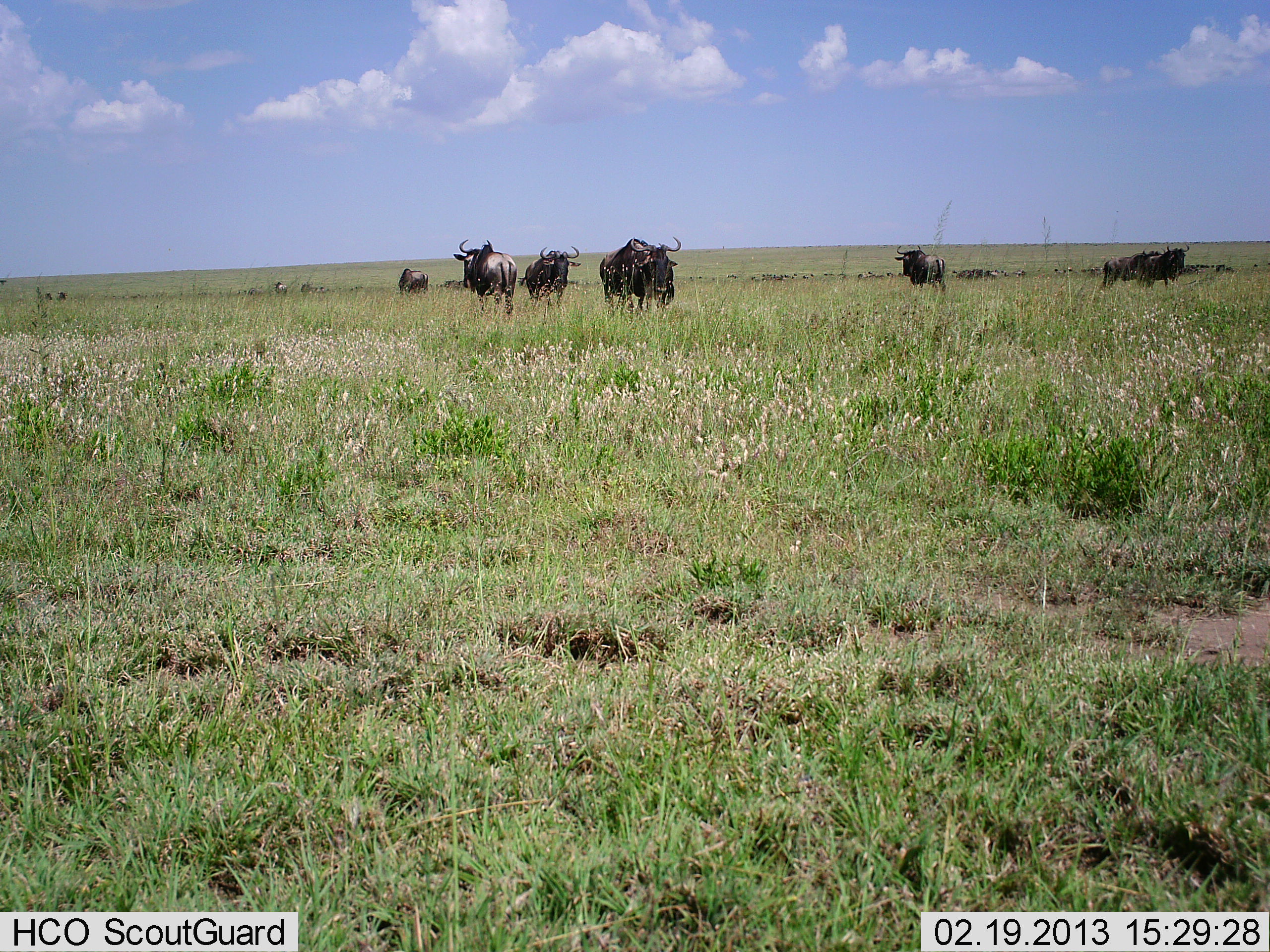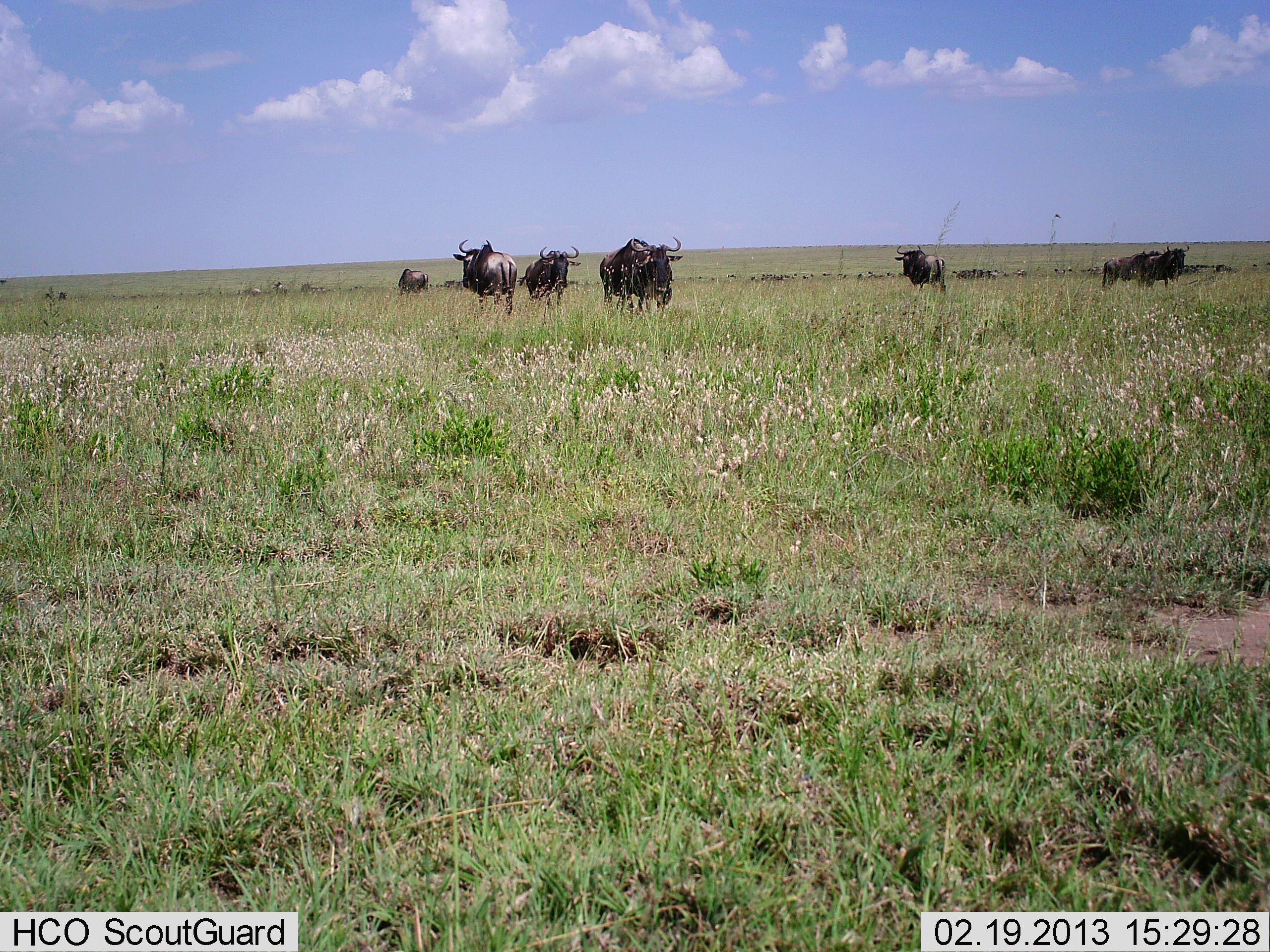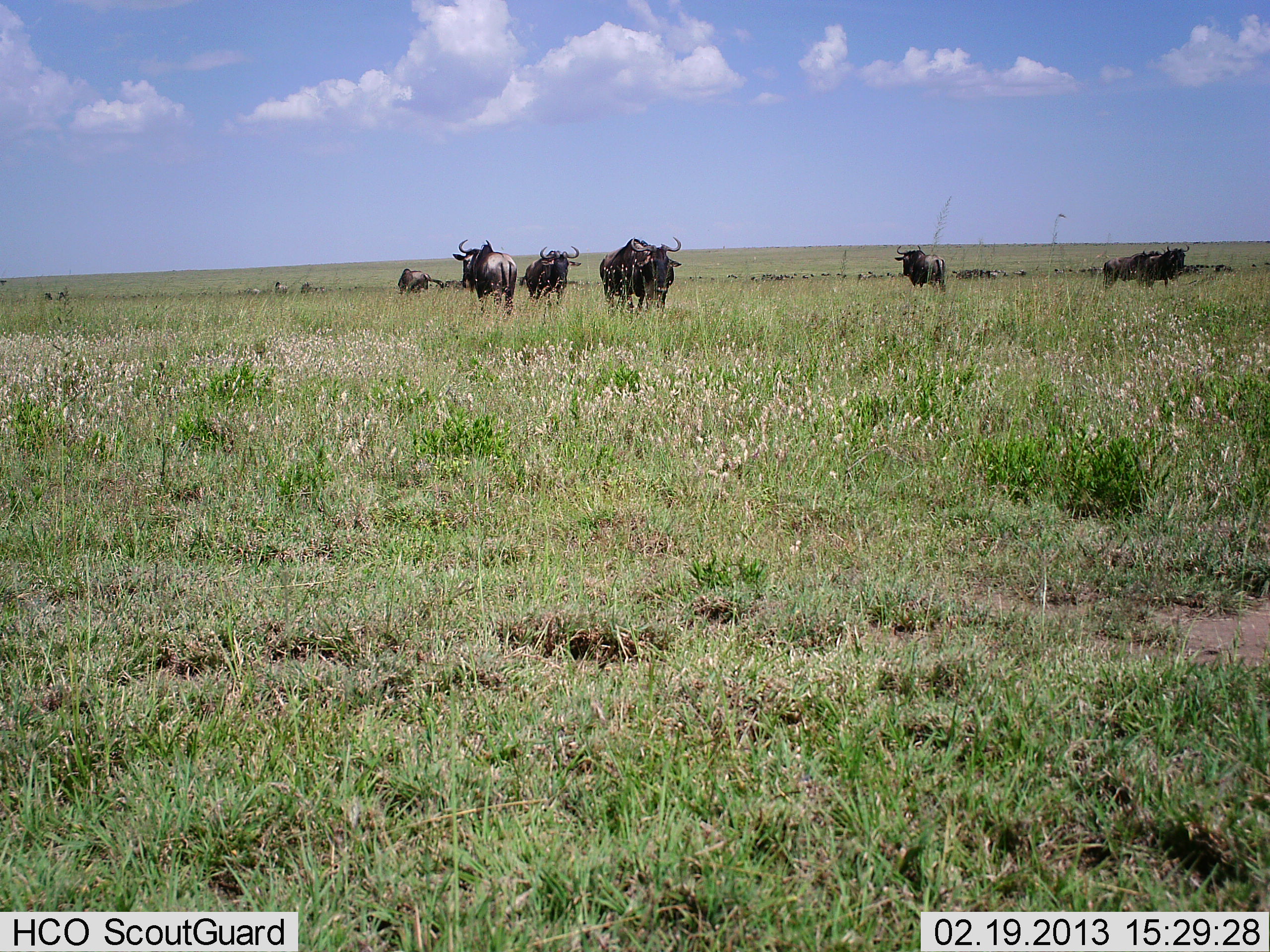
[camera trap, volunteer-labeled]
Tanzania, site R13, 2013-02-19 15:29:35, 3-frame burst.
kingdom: Animalia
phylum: Chordata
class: Mammalia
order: Artiodactyla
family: Bovidae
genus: Connochaetes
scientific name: Connochaetes taurinus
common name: blue wildebeest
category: wildebeest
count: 7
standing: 79%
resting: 5%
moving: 16%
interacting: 0%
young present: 5%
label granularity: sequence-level